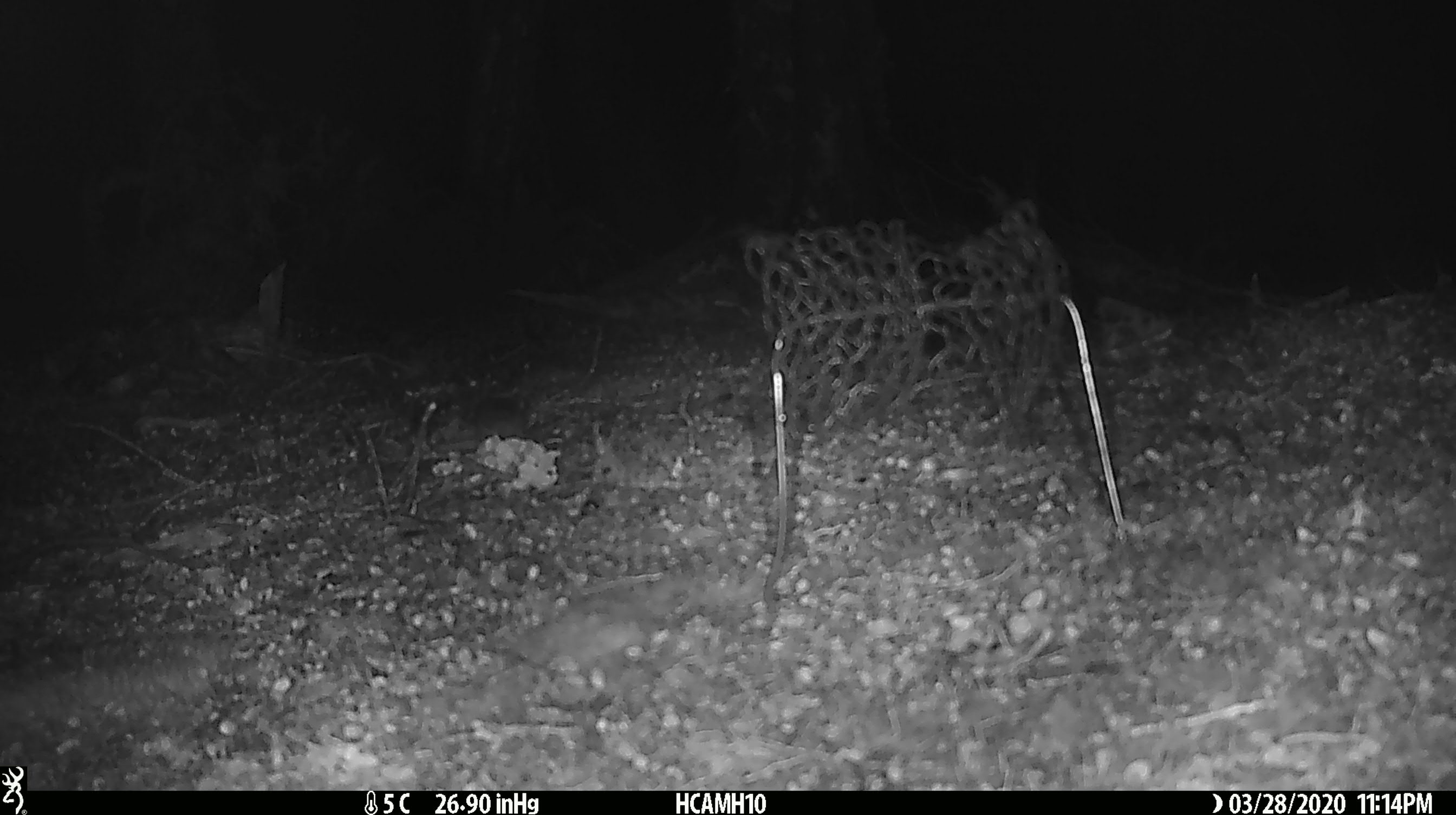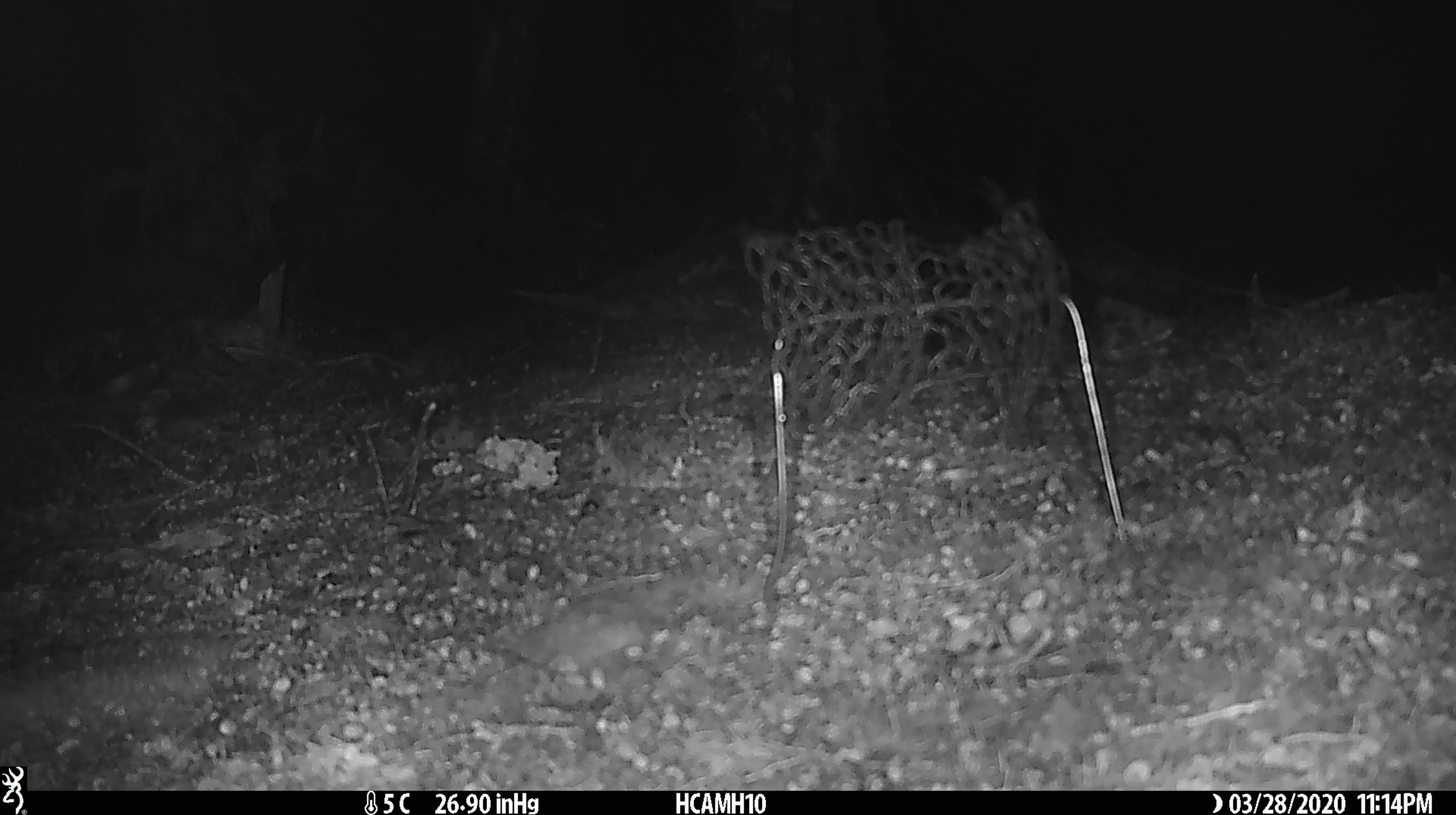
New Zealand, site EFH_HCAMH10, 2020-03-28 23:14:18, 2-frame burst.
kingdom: Animalia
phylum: Chordata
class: Mammalia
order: Rodentia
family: Muridae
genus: Mus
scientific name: Mus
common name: mouse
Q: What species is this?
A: Mouse (Mus).